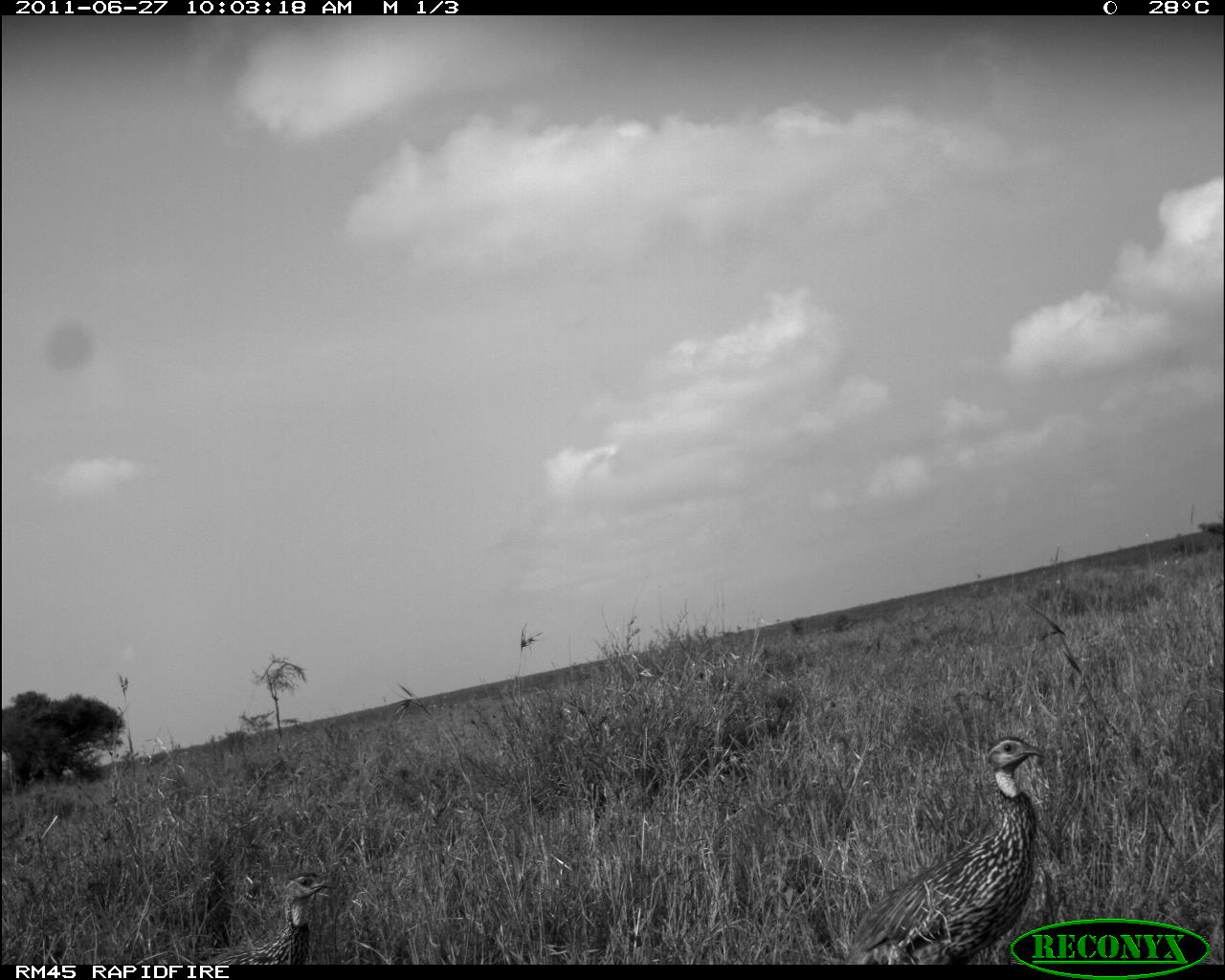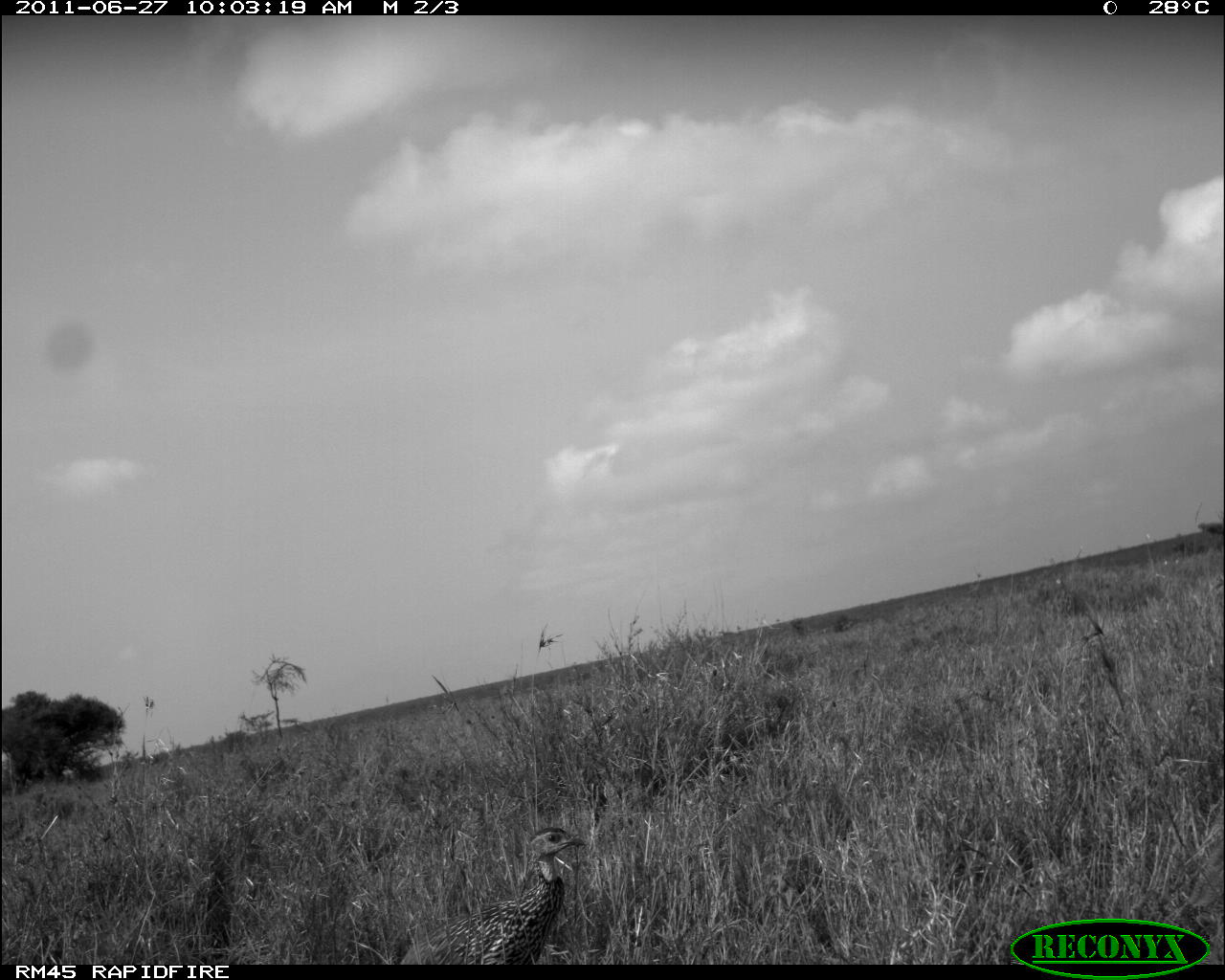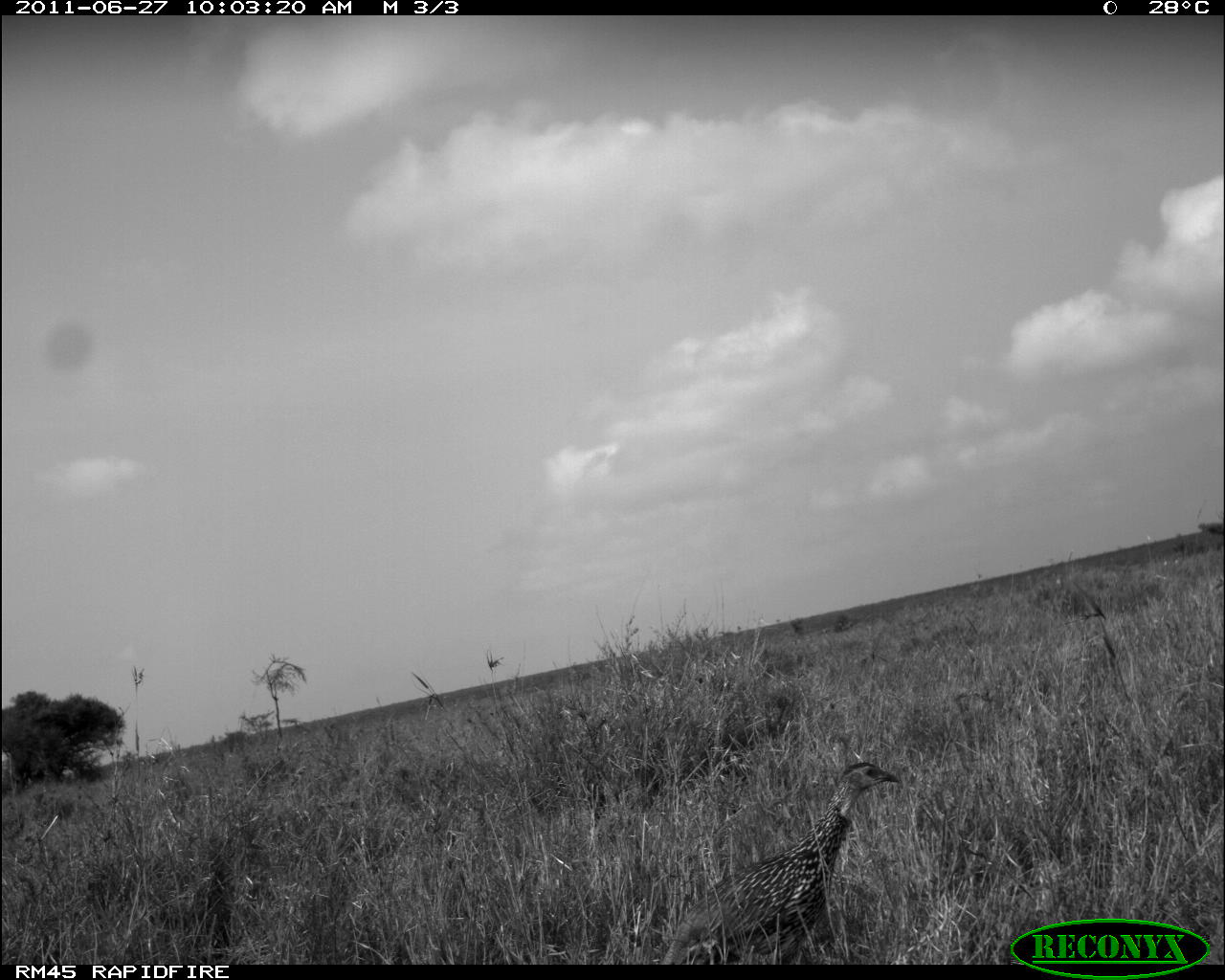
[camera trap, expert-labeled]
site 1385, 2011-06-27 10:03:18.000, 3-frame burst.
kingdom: Animalia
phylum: Chordata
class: Aves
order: Galliformes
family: Phasianidae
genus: Pternistis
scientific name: Pternistis leucoscepus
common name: yellow-necked francolin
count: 2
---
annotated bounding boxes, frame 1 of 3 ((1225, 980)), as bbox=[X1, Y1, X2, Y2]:
pternistis leucoscepus: bbox=[836, 734, 1043, 959]; bbox=[194, 871, 339, 964]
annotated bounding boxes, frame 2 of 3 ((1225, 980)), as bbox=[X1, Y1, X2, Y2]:
pternistis leucoscepus: bbox=[397, 825, 586, 966]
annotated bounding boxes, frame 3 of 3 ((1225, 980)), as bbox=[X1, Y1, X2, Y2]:
pternistis leucoscepus: bbox=[659, 762, 900, 965]